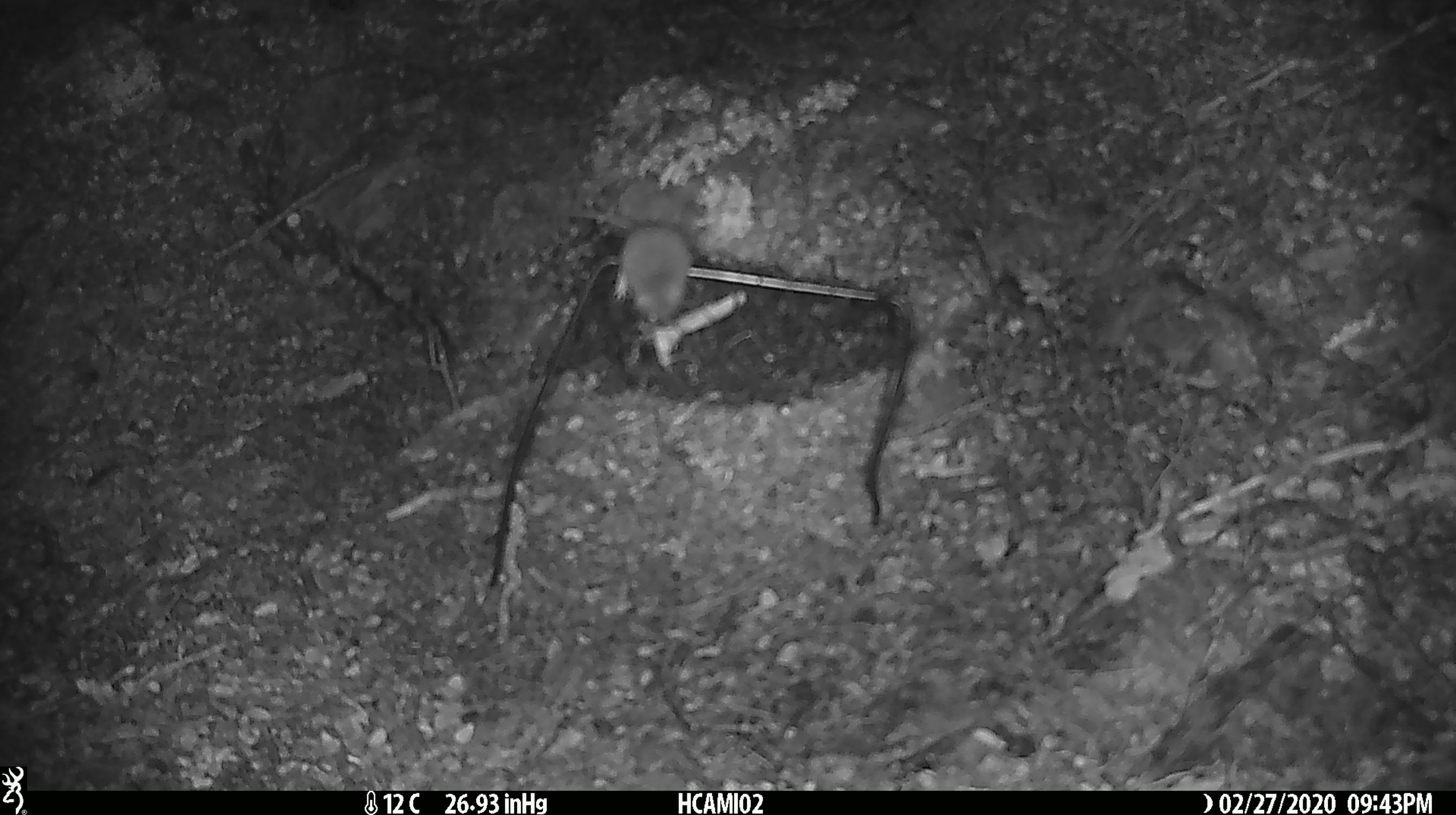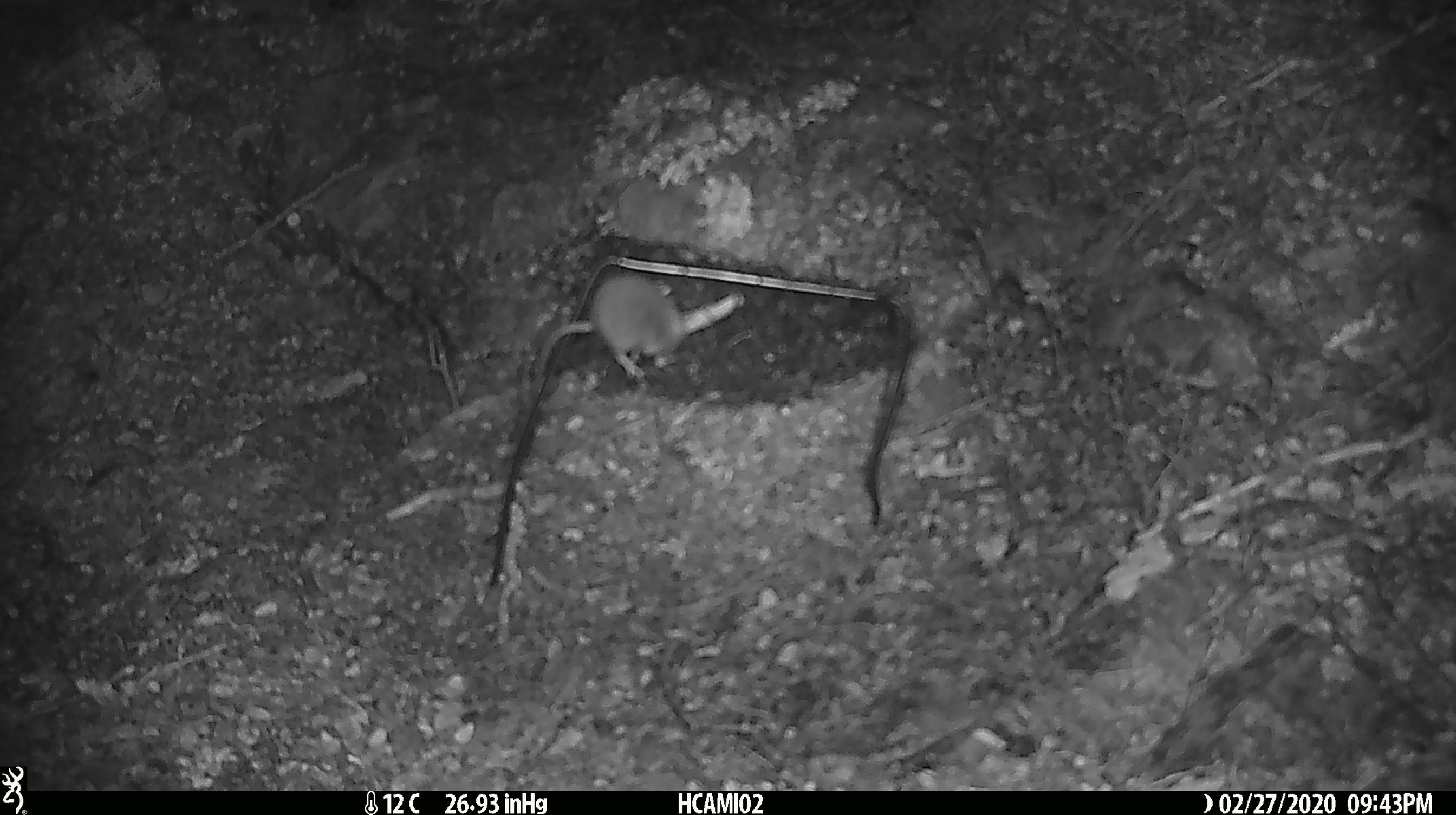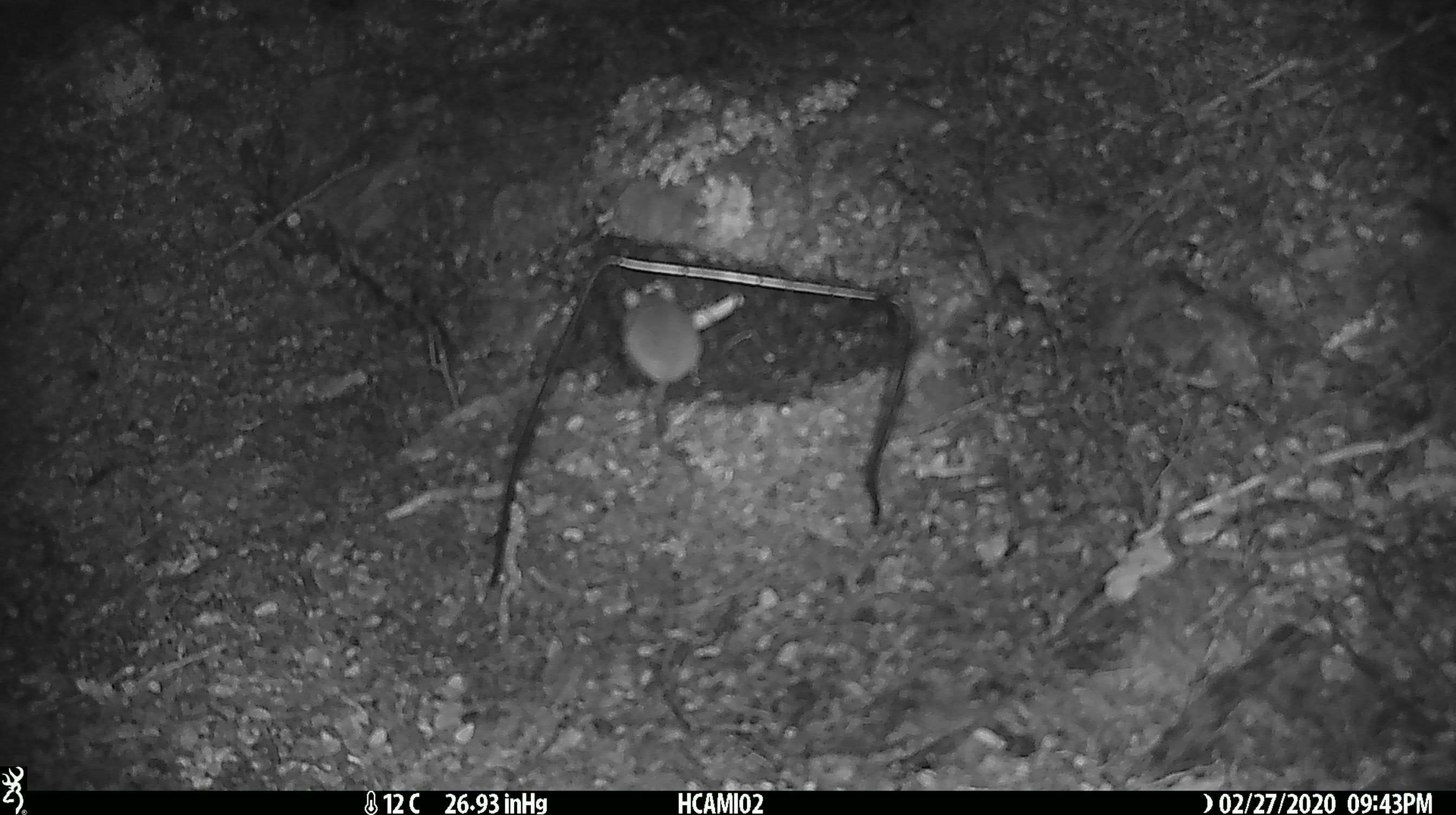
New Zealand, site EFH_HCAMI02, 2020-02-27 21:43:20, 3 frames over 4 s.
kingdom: Animalia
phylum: Chordata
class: Mammalia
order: Rodentia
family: Muridae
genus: Mus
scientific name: Mus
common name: mouse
Mouse (Mus).